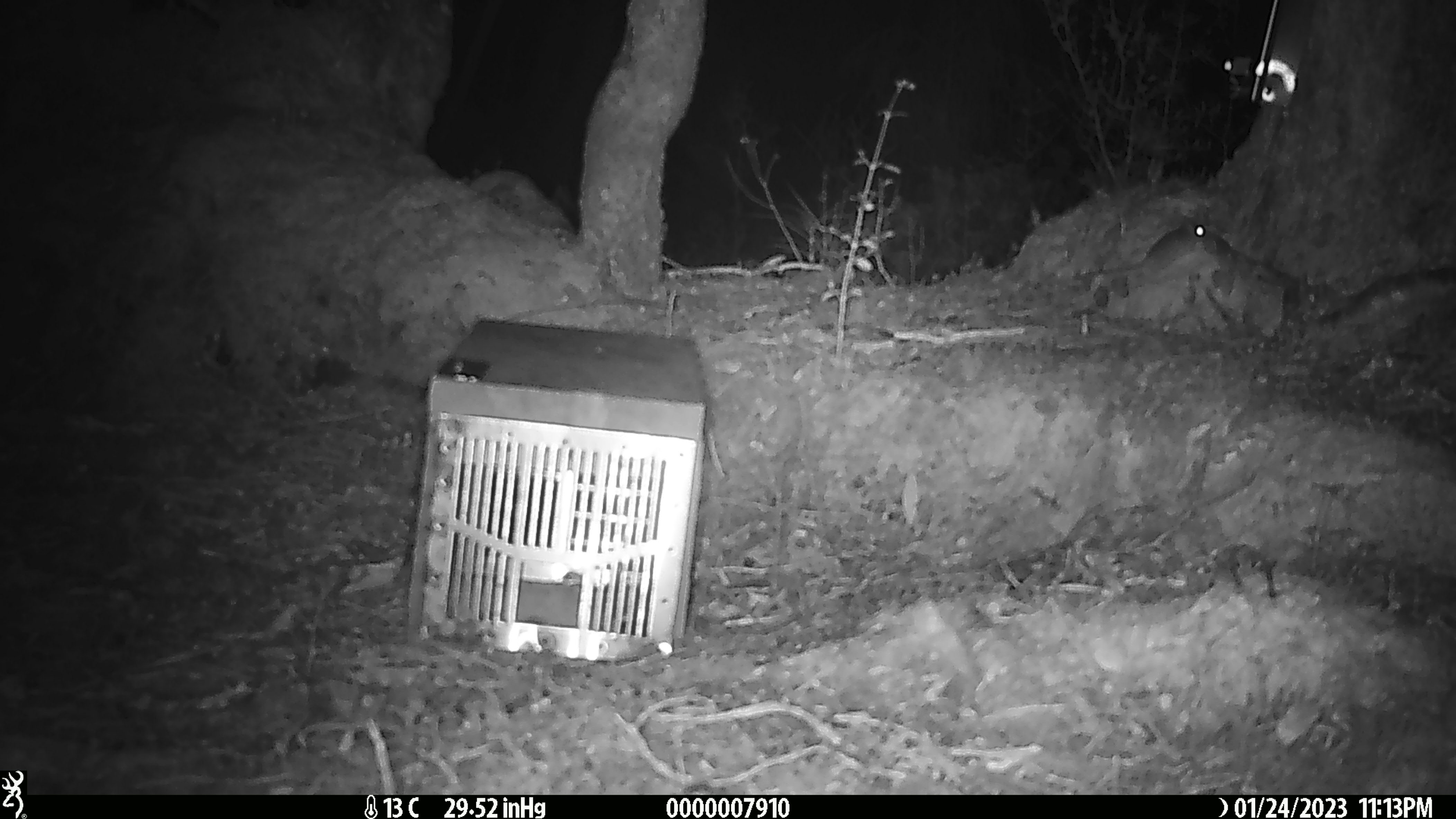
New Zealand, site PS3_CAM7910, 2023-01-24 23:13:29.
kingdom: Animalia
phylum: Chordata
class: Mammalia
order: Rodentia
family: Muridae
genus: Mus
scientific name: Mus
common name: mouse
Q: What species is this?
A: Mouse (Mus).